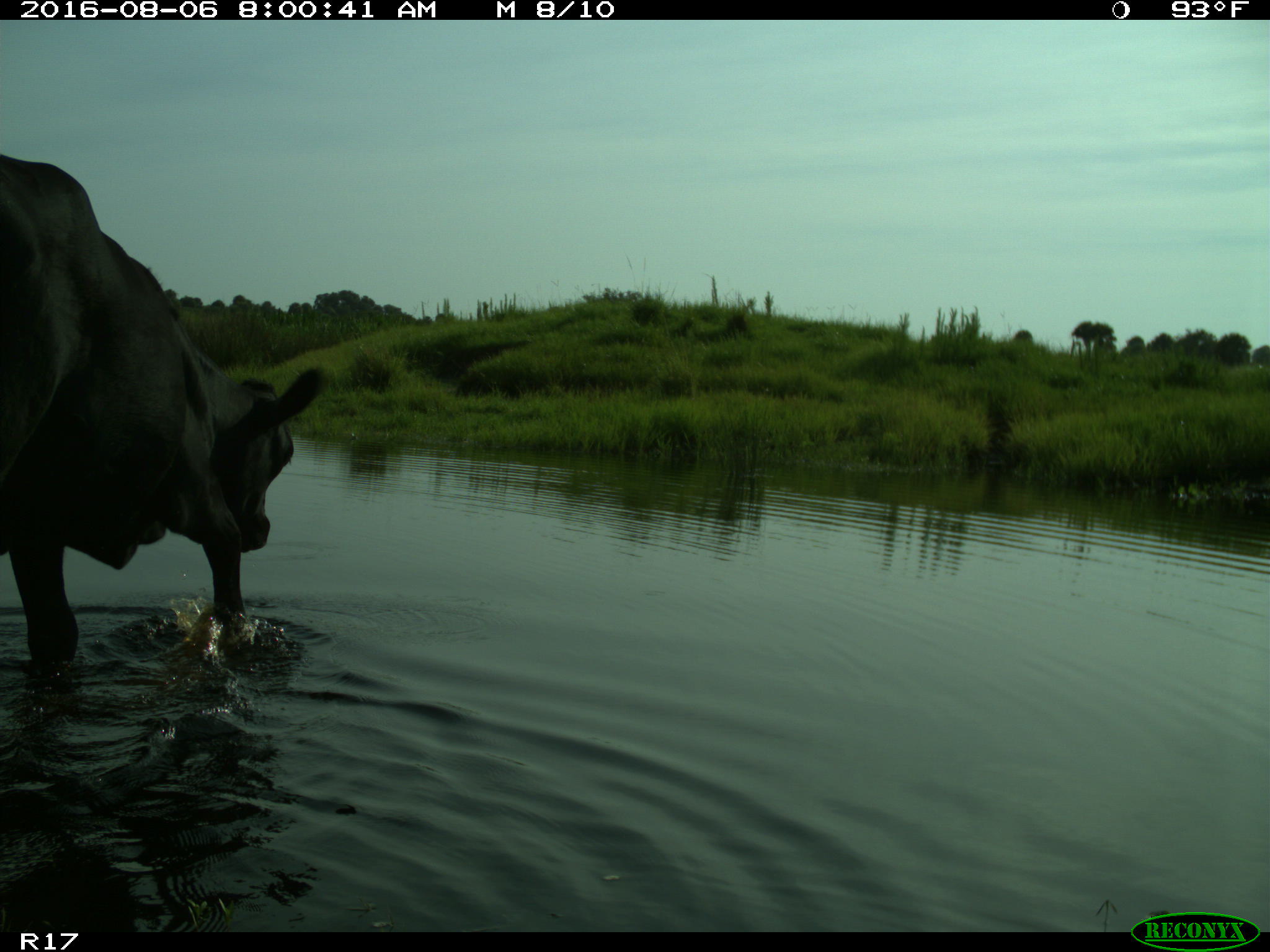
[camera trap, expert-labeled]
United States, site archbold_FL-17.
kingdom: Animalia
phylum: Chordata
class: Mammalia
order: Artiodactyla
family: Bovidae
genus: Bos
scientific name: Bos taurus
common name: domestic cow